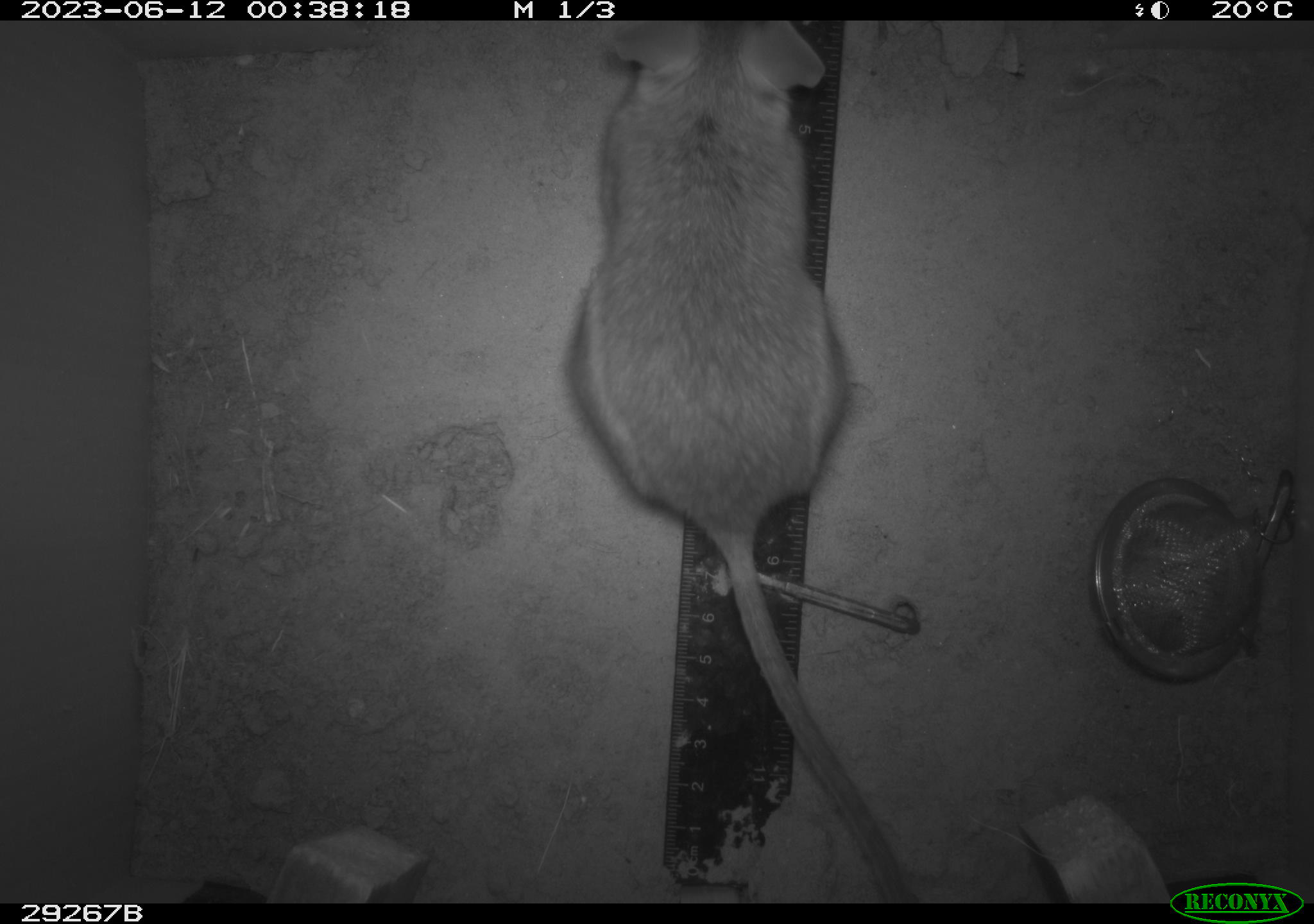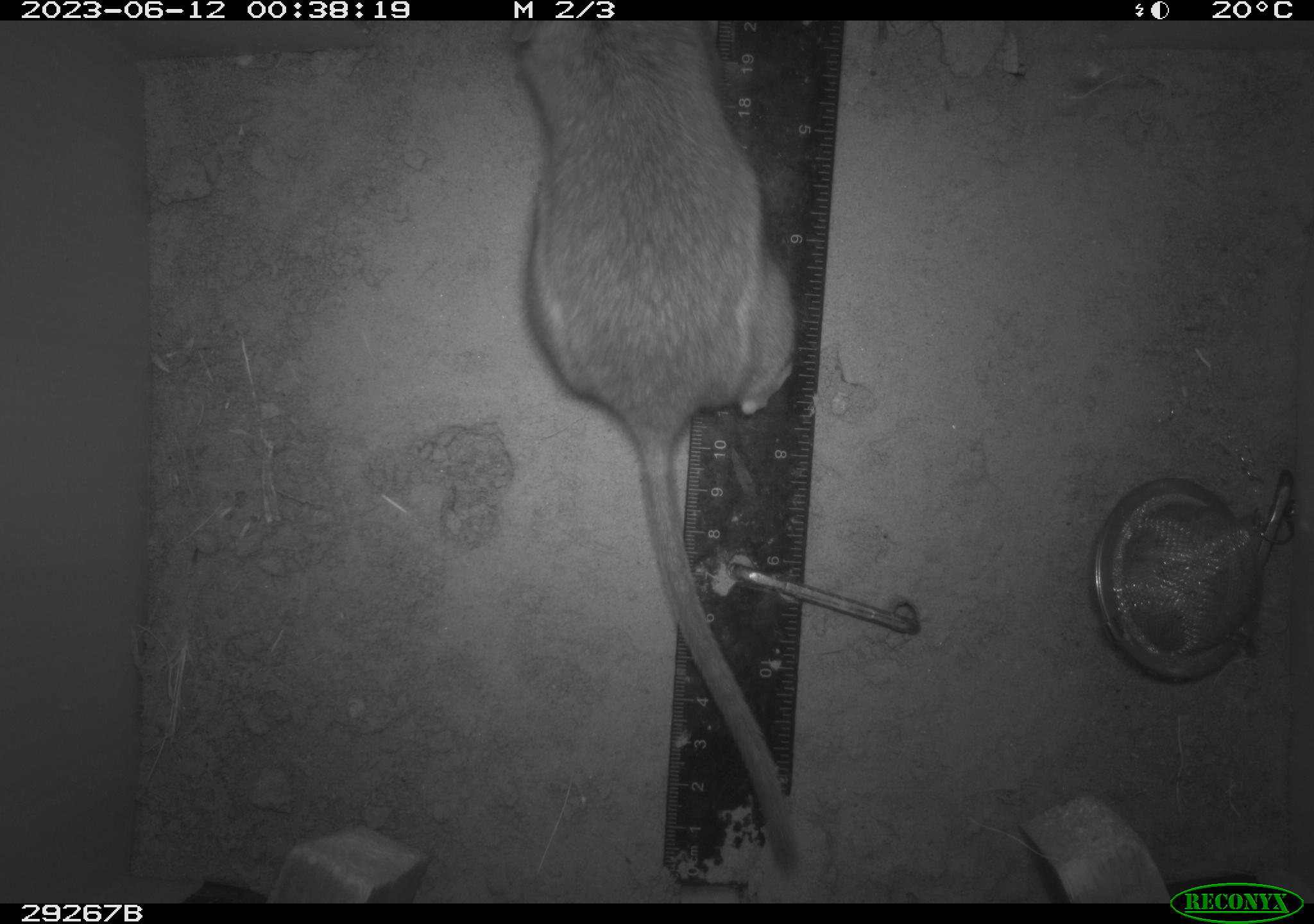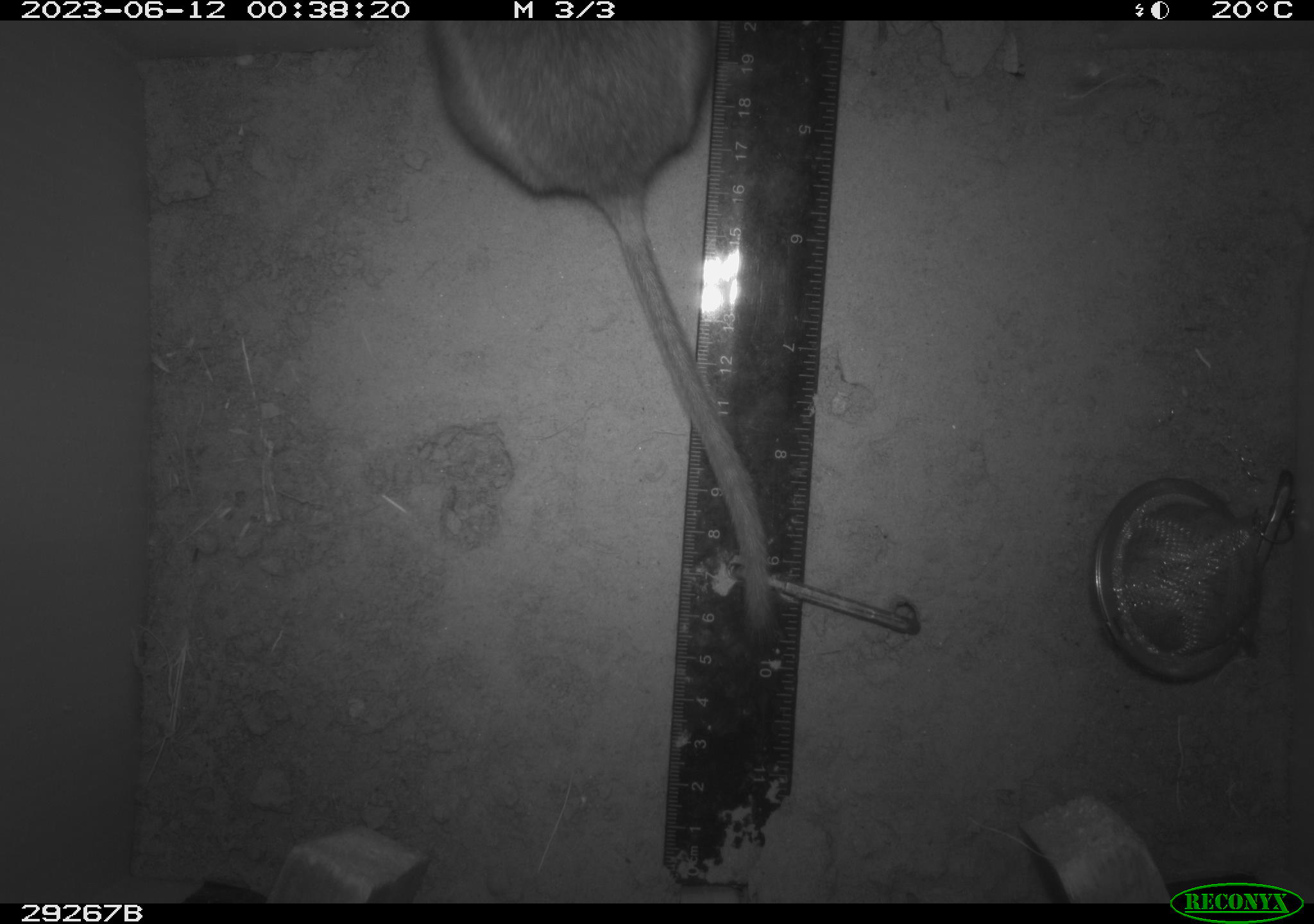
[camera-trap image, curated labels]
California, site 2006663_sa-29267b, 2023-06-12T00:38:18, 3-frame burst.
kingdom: Animalia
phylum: Chordata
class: Mammalia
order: Rodentia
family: Cricetidae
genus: Neotoma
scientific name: Neotoma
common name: pack rat or woodrat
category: neotoma species